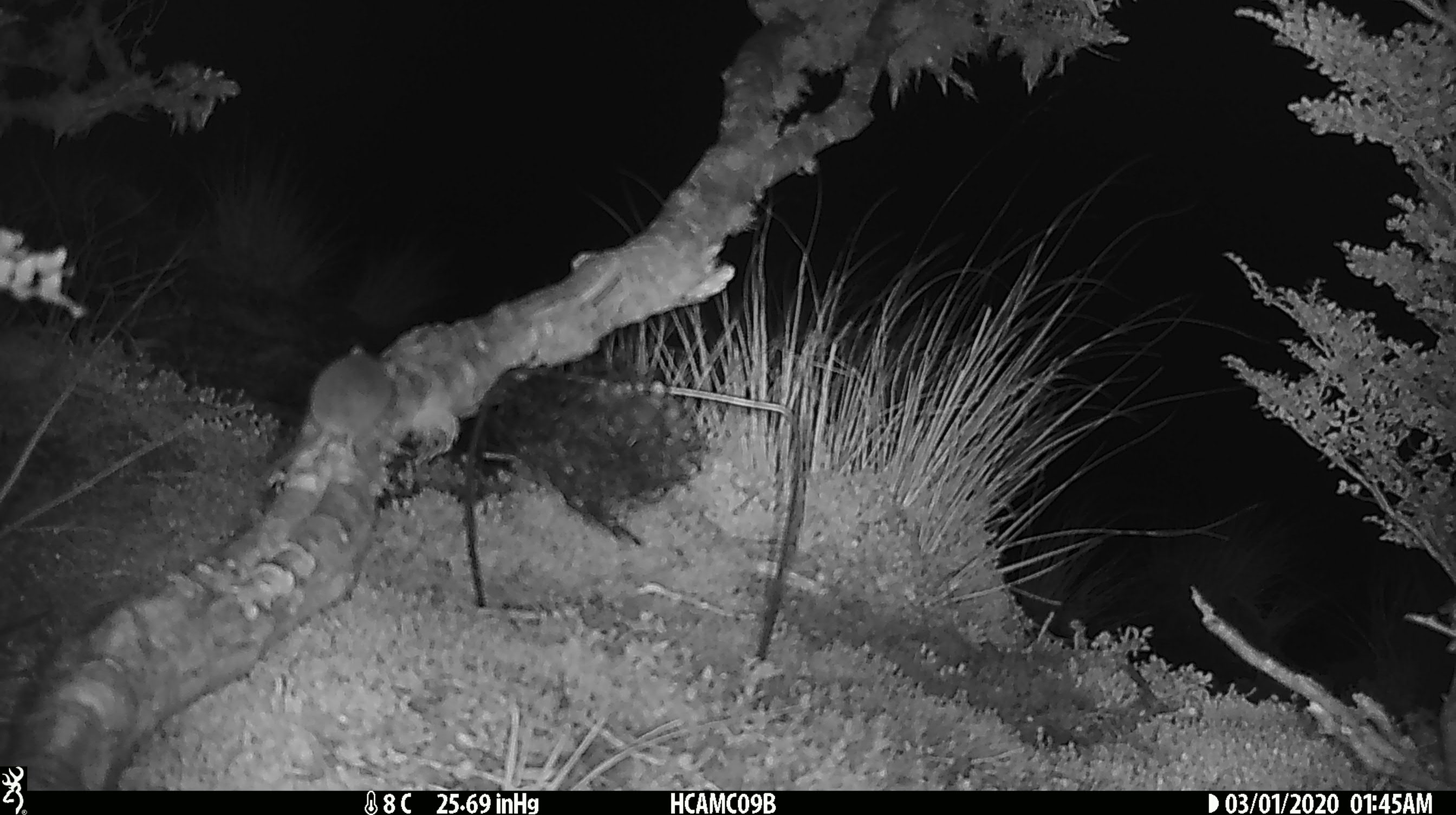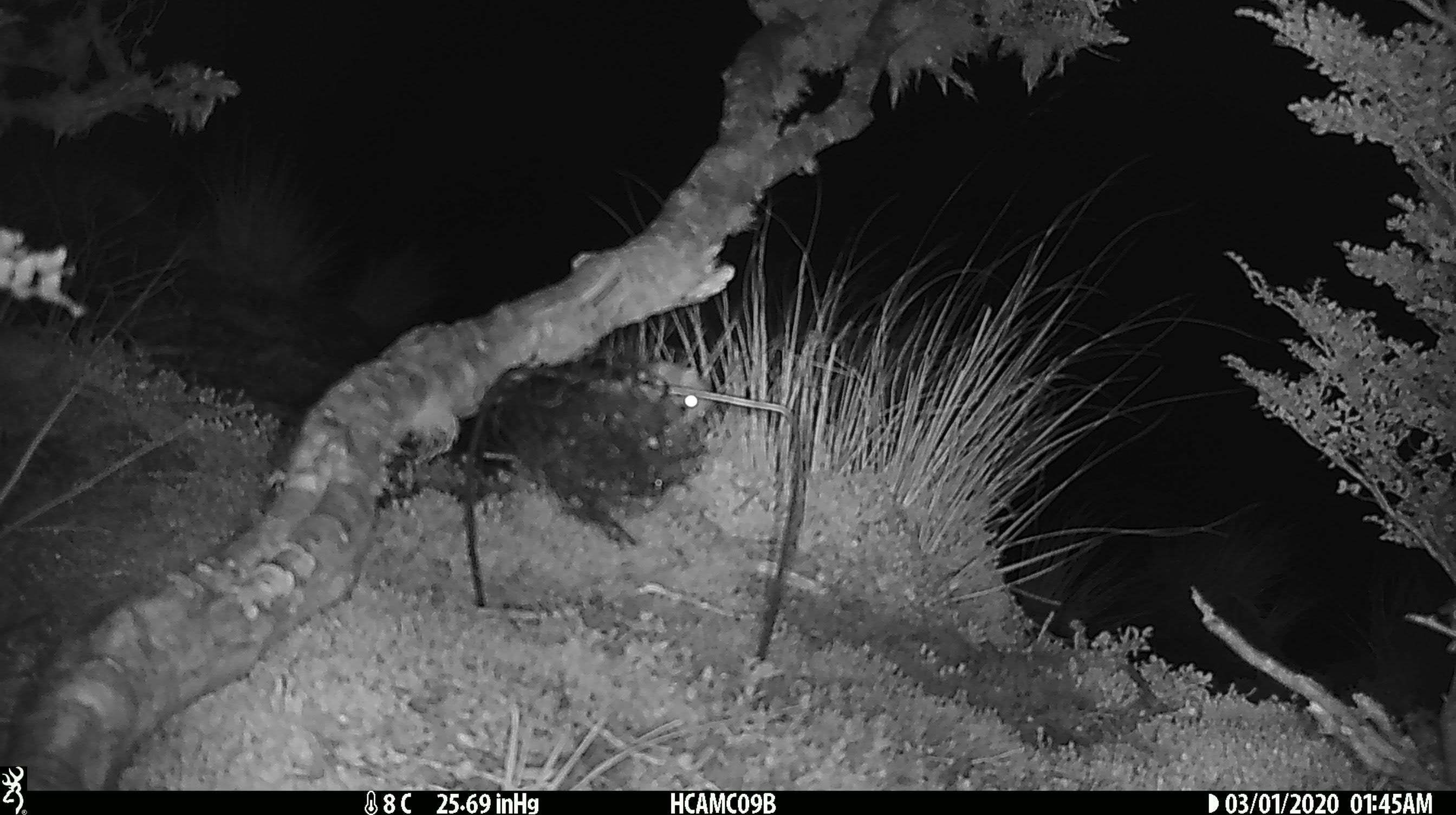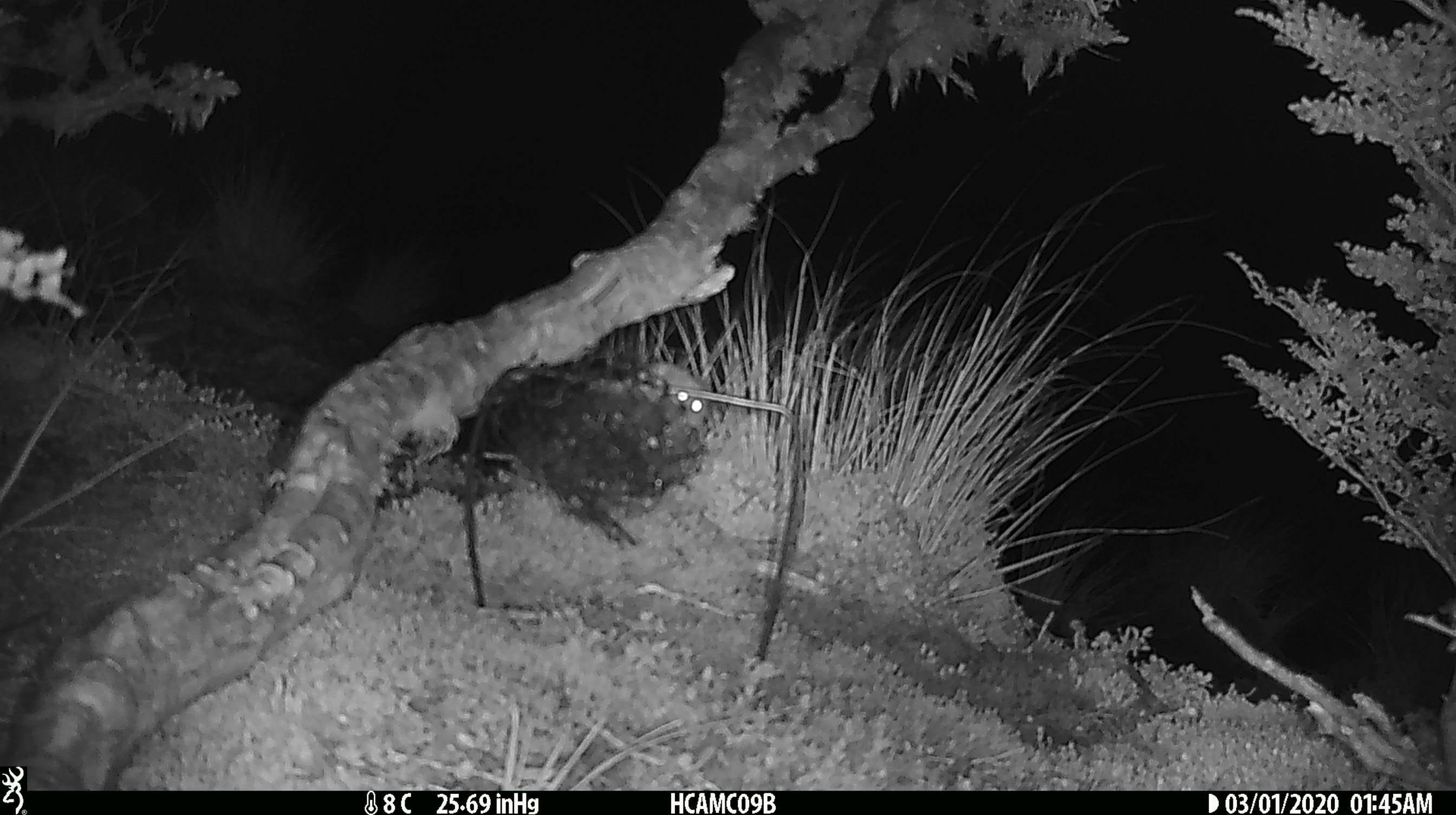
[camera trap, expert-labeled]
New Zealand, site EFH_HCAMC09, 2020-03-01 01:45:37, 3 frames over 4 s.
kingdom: Animalia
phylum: Chordata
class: Mammalia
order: Rodentia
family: Muridae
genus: Mus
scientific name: Mus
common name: mouse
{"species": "mouse (Mus)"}